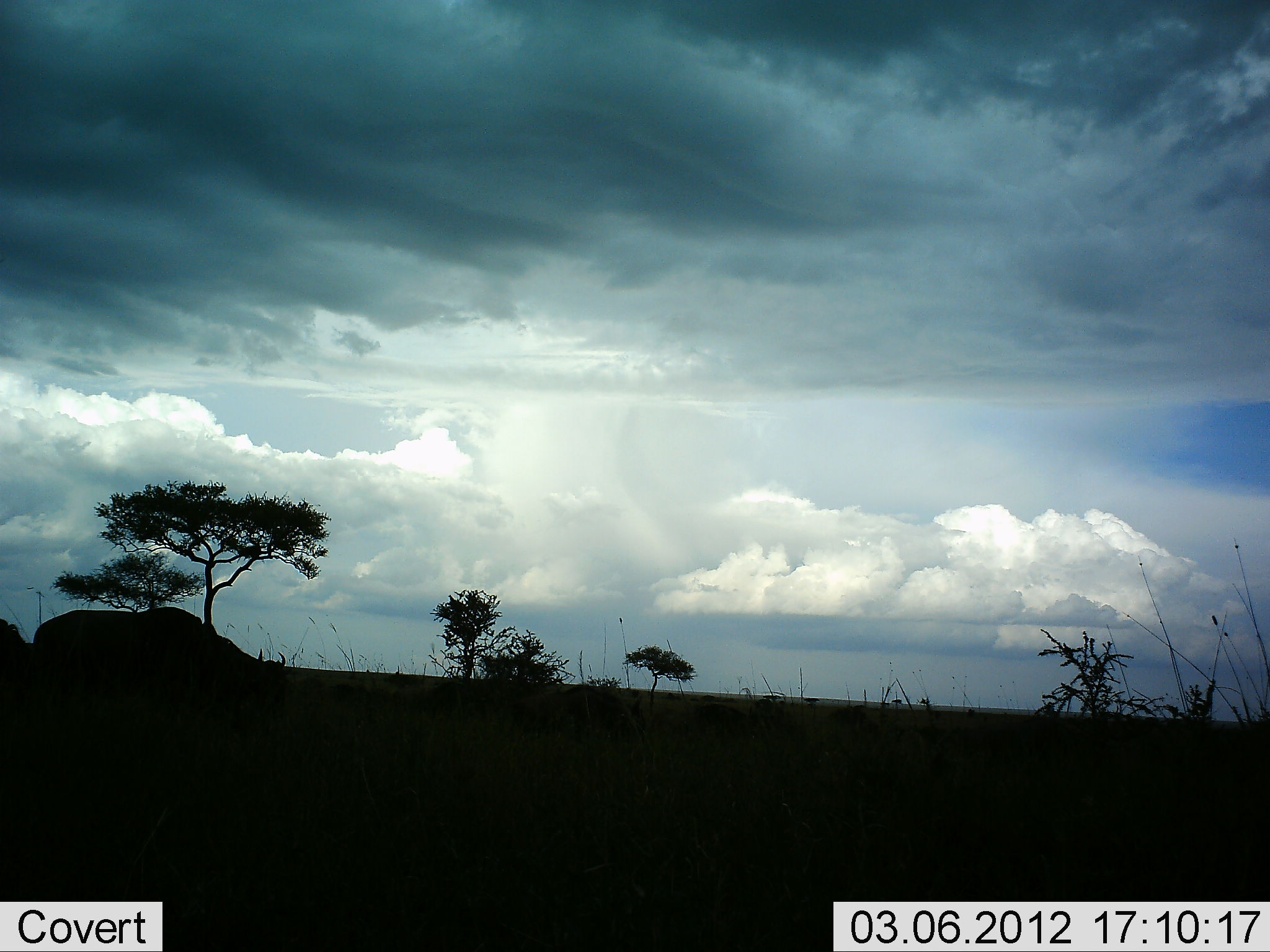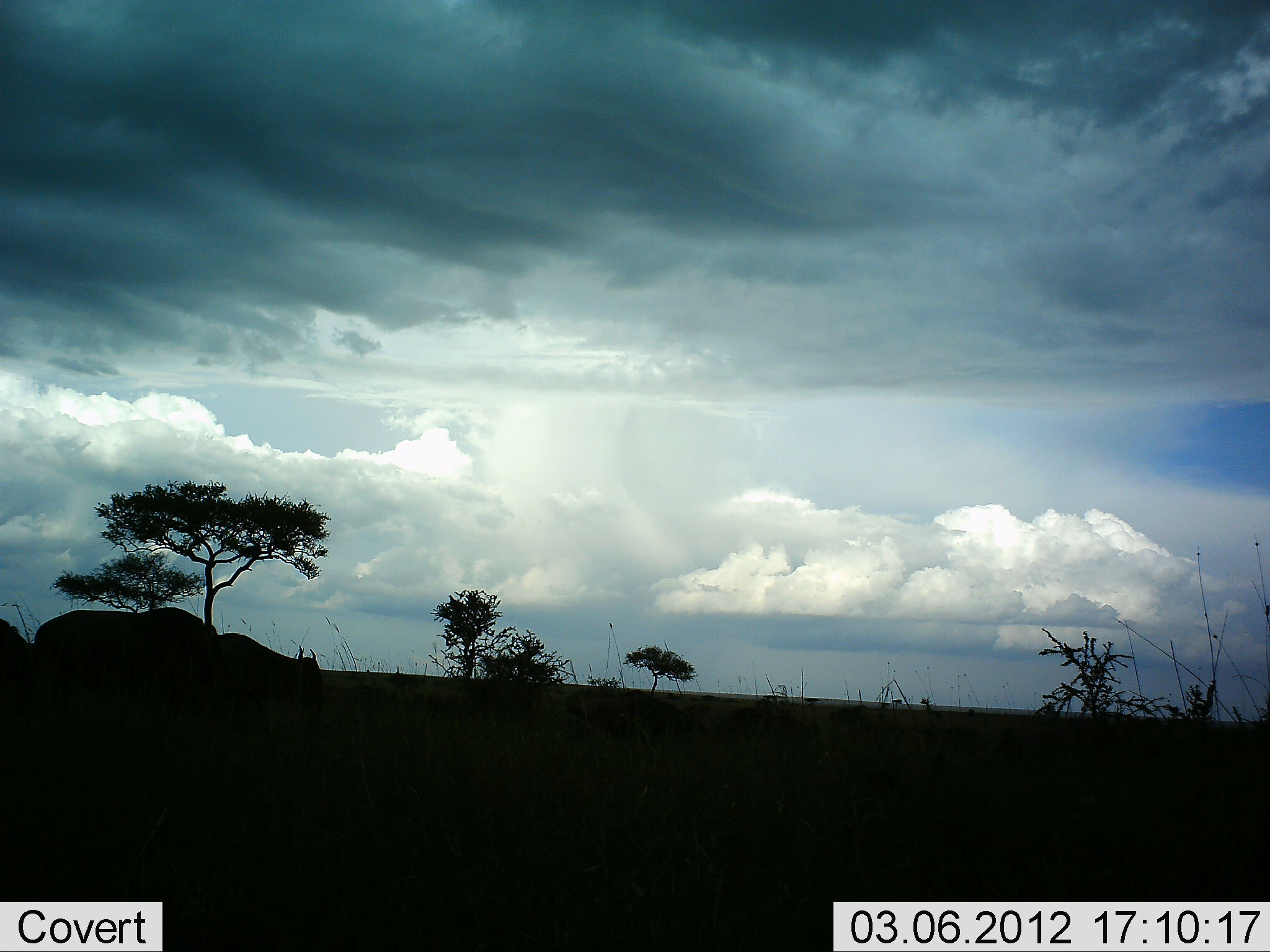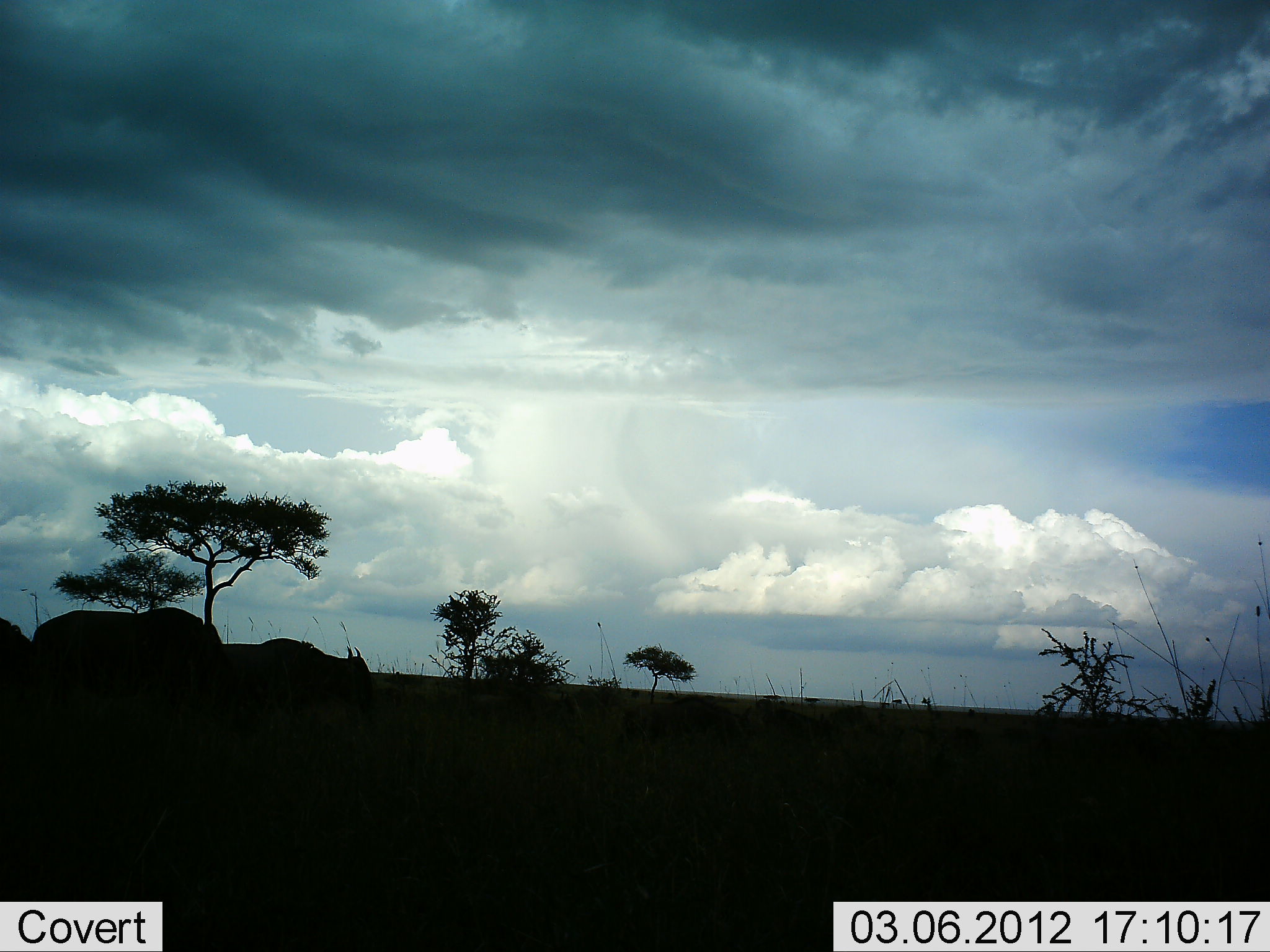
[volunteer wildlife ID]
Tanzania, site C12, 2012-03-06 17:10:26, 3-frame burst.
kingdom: Animalia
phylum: Chordata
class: Mammalia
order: Artiodactyla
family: Bovidae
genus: Connochaetes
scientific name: Connochaetes taurinus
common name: blue wildebeest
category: wildebeest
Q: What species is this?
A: Wildebeest (blue wildebeest) (Connochaetes taurinus).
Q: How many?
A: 3.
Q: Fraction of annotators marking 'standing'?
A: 37%.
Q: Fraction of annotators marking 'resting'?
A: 0%.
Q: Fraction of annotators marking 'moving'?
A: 84%.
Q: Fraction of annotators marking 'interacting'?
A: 0%.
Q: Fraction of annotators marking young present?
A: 5%.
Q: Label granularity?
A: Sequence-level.